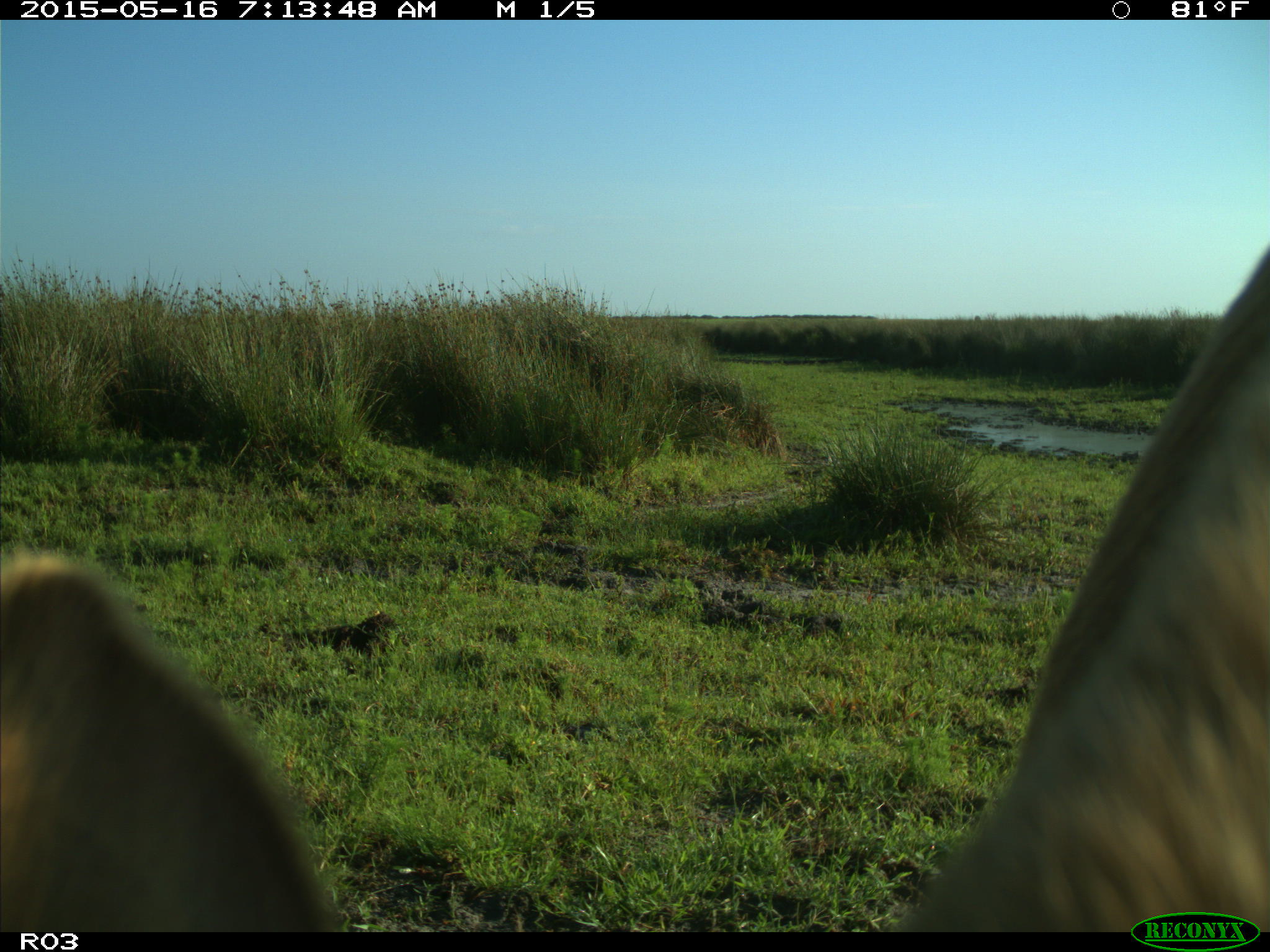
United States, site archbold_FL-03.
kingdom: Animalia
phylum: Chordata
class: Mammalia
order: Artiodactyla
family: Bovidae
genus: Bos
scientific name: Bos taurus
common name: domestic cow